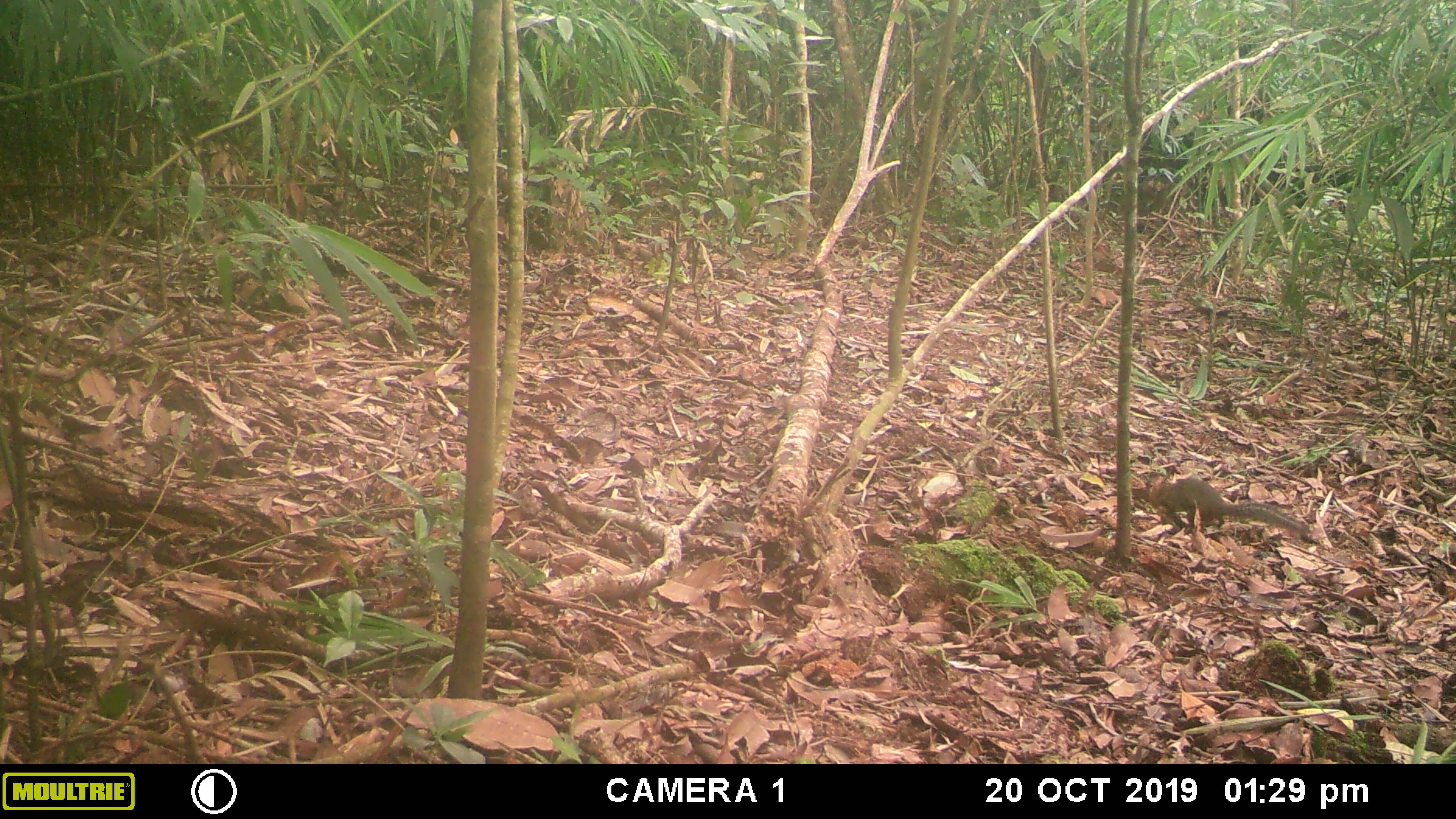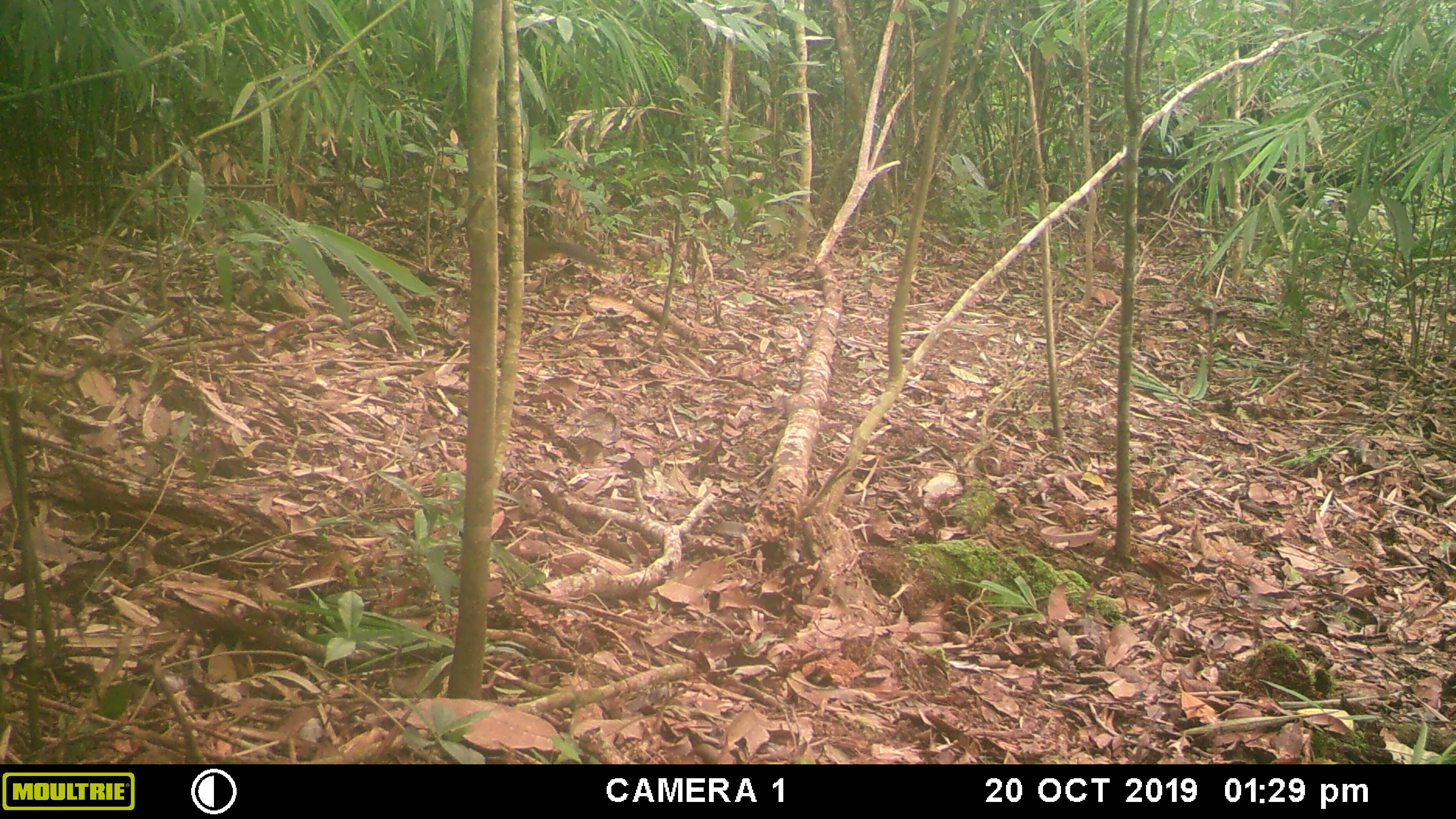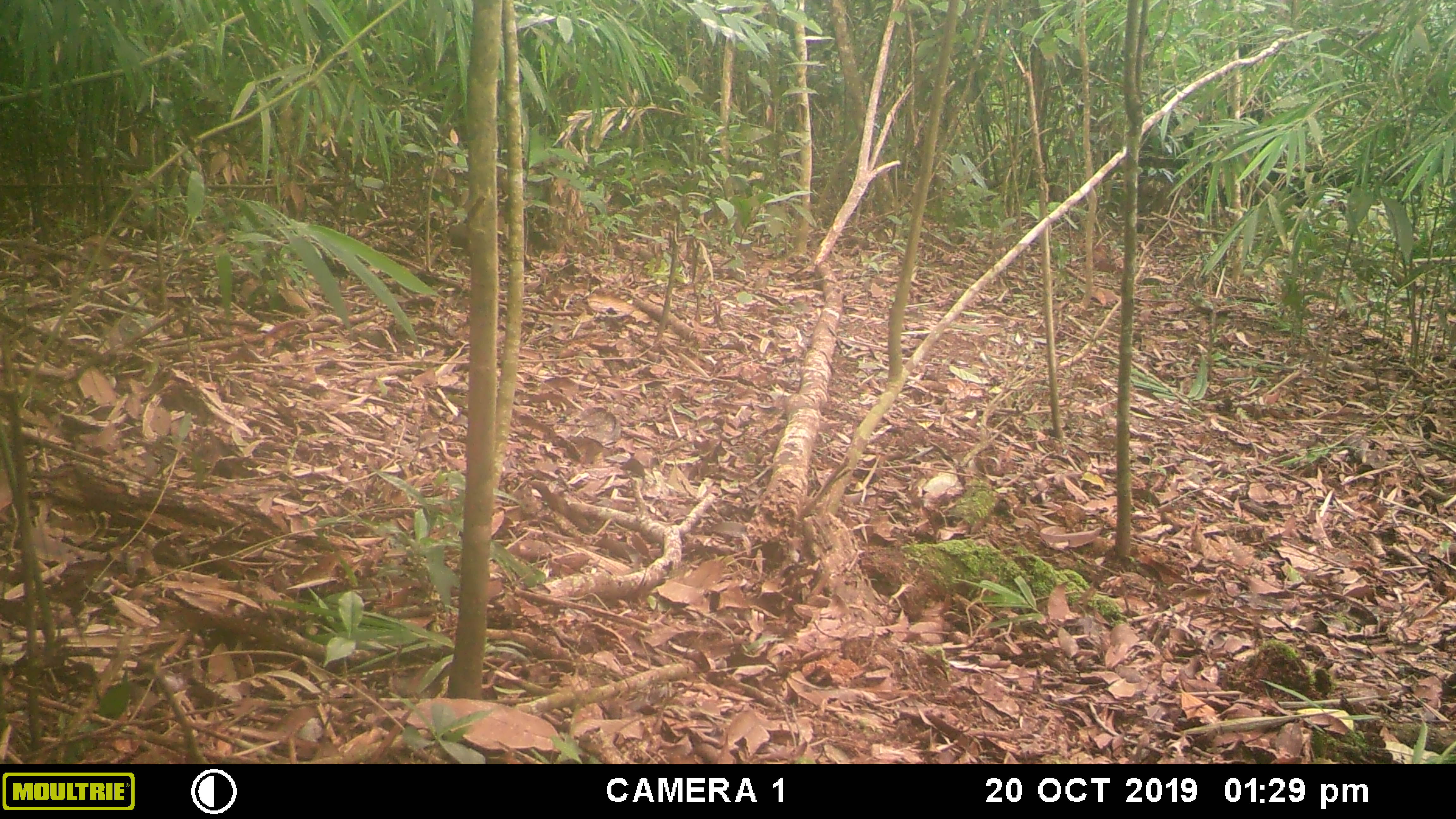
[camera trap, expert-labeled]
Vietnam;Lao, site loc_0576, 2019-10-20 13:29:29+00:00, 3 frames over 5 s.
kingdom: Animalia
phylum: Chordata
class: Mammalia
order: Rodentia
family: Sciuridae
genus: Dremomys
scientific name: Dremomys rufigenis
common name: red-cheeked squirrel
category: red cheeked squirrel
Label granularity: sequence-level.